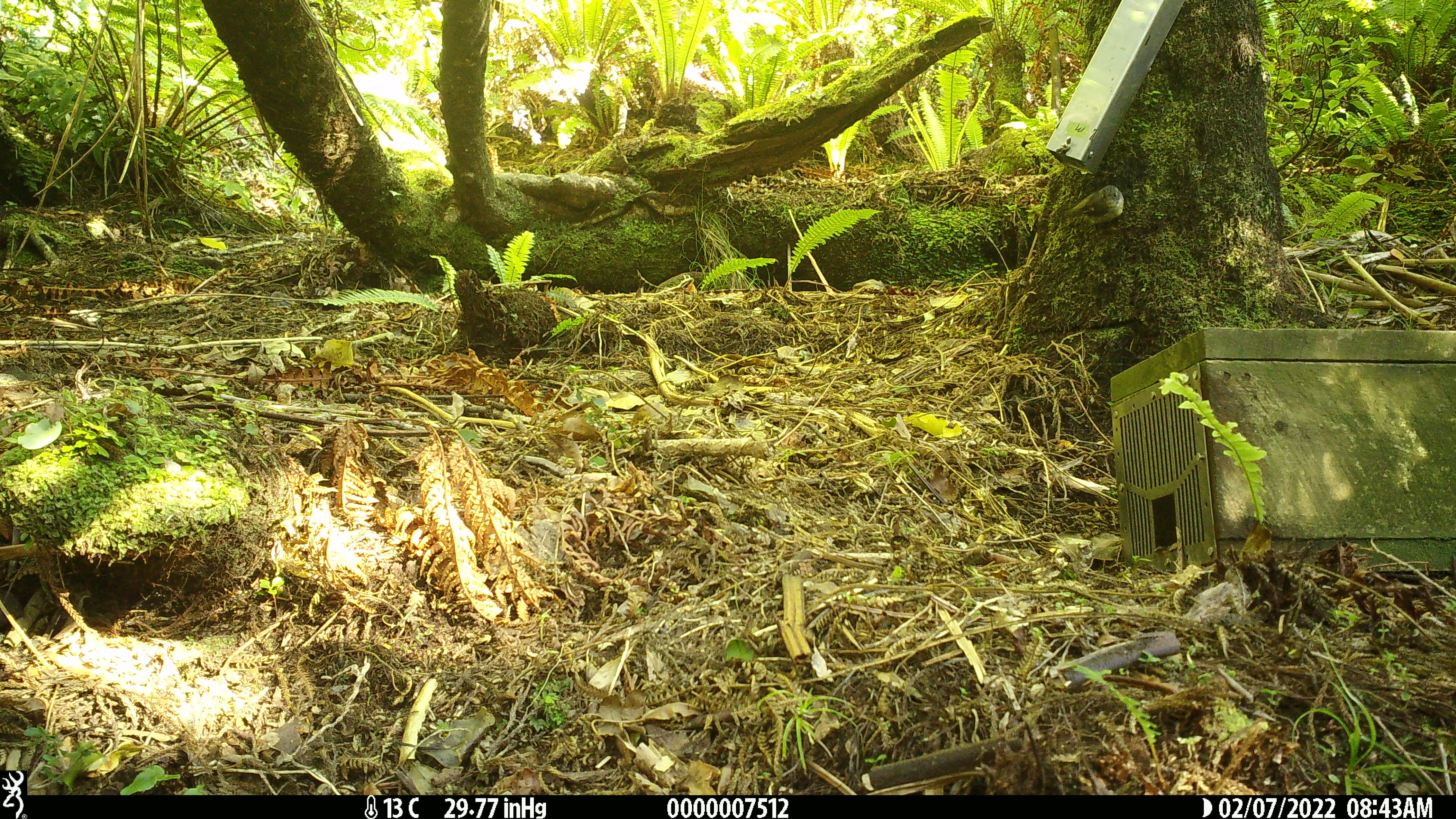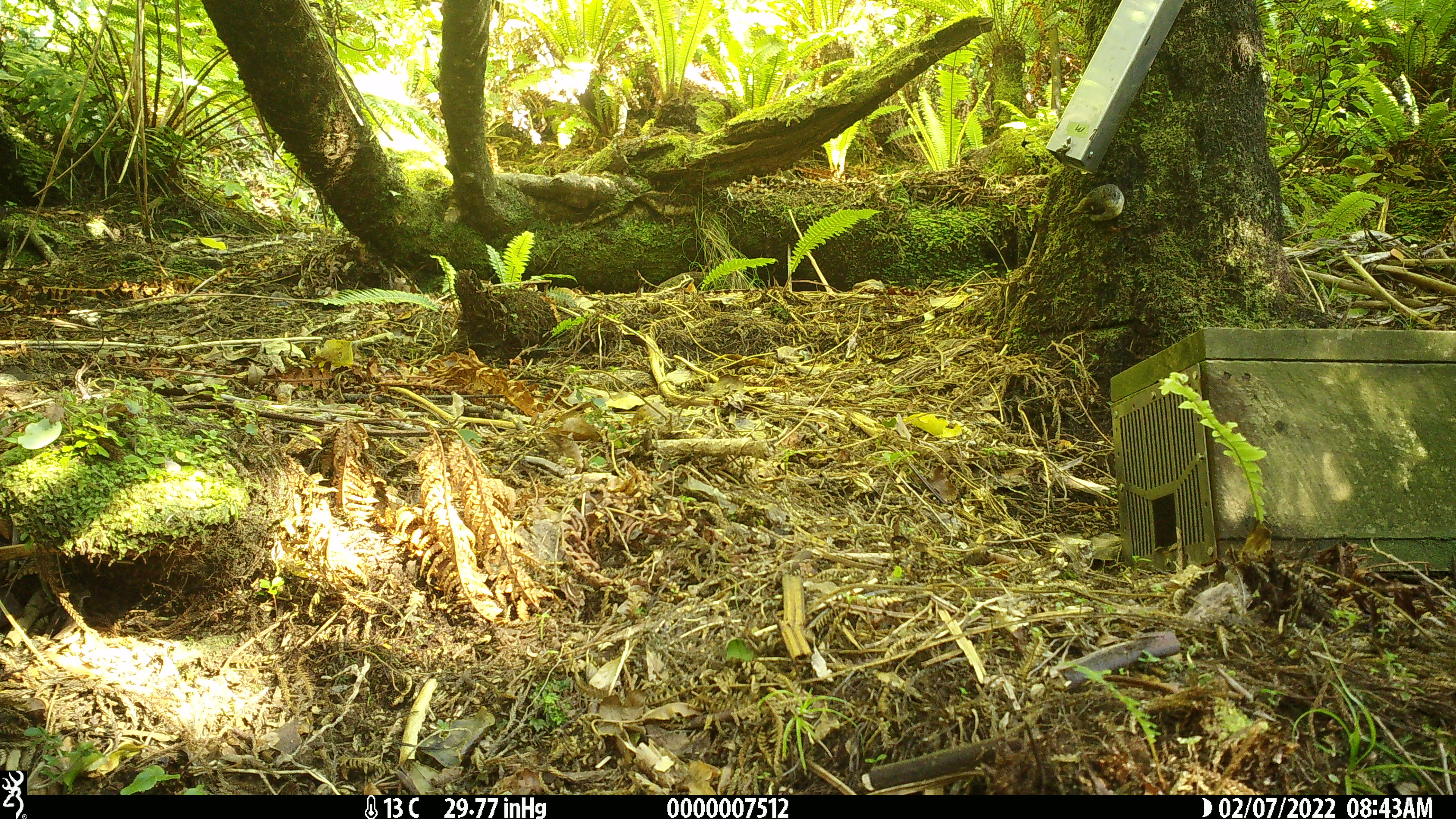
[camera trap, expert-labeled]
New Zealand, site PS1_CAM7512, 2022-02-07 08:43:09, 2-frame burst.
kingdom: Animalia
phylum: Chordata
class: Aves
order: Passeriformes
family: Petroicidae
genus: Petroica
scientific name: Petroica macrocephala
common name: tomtit